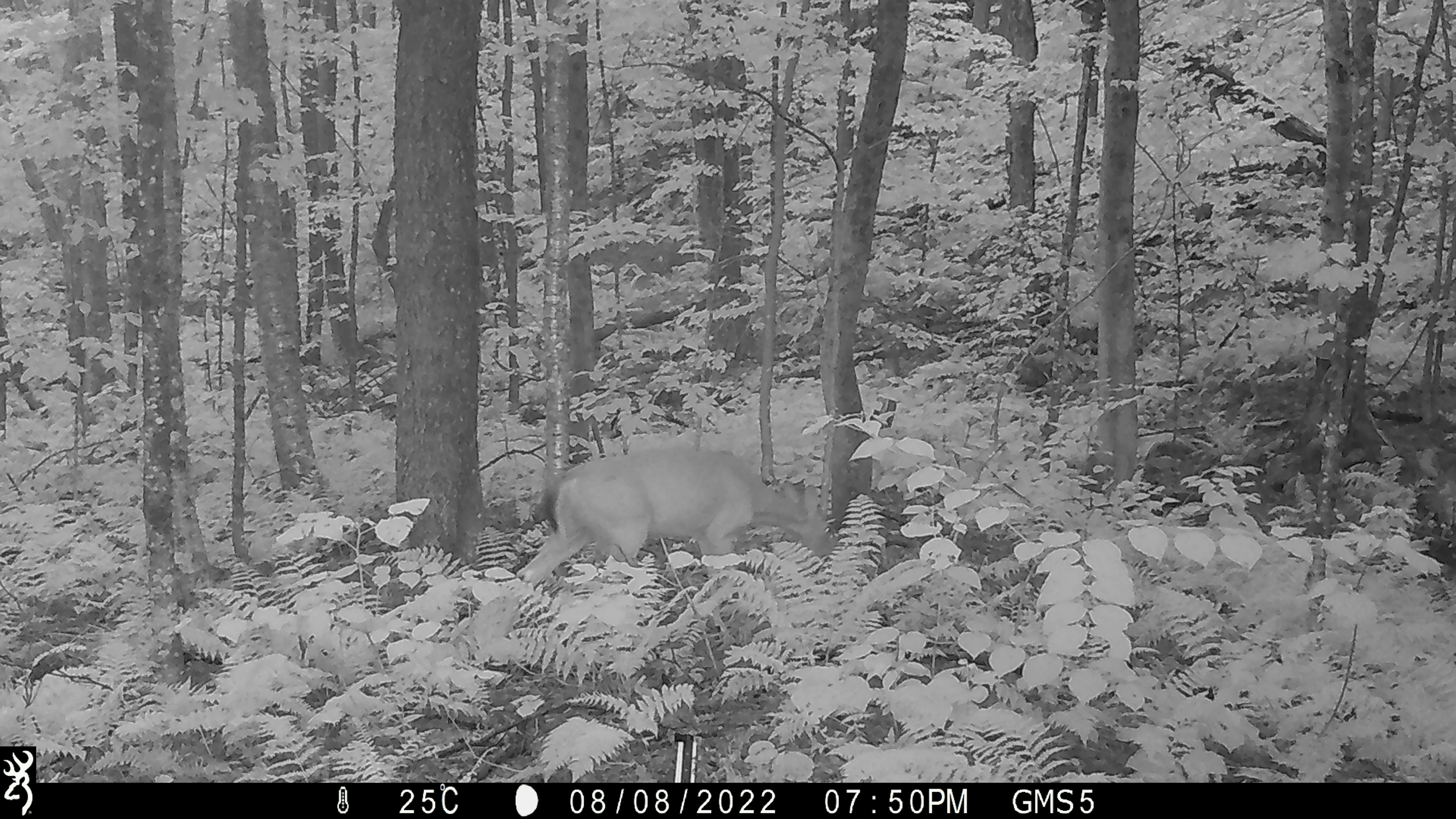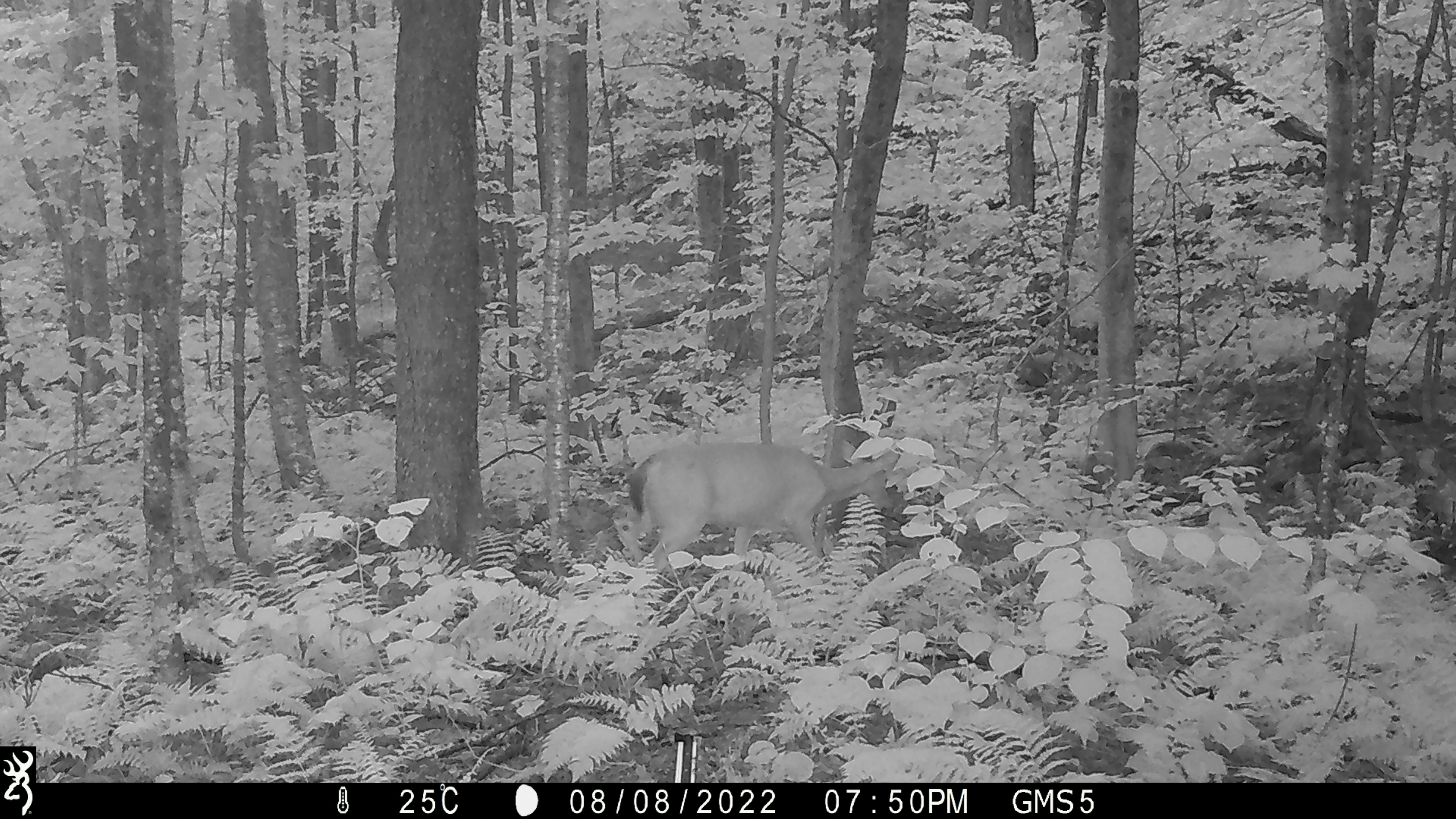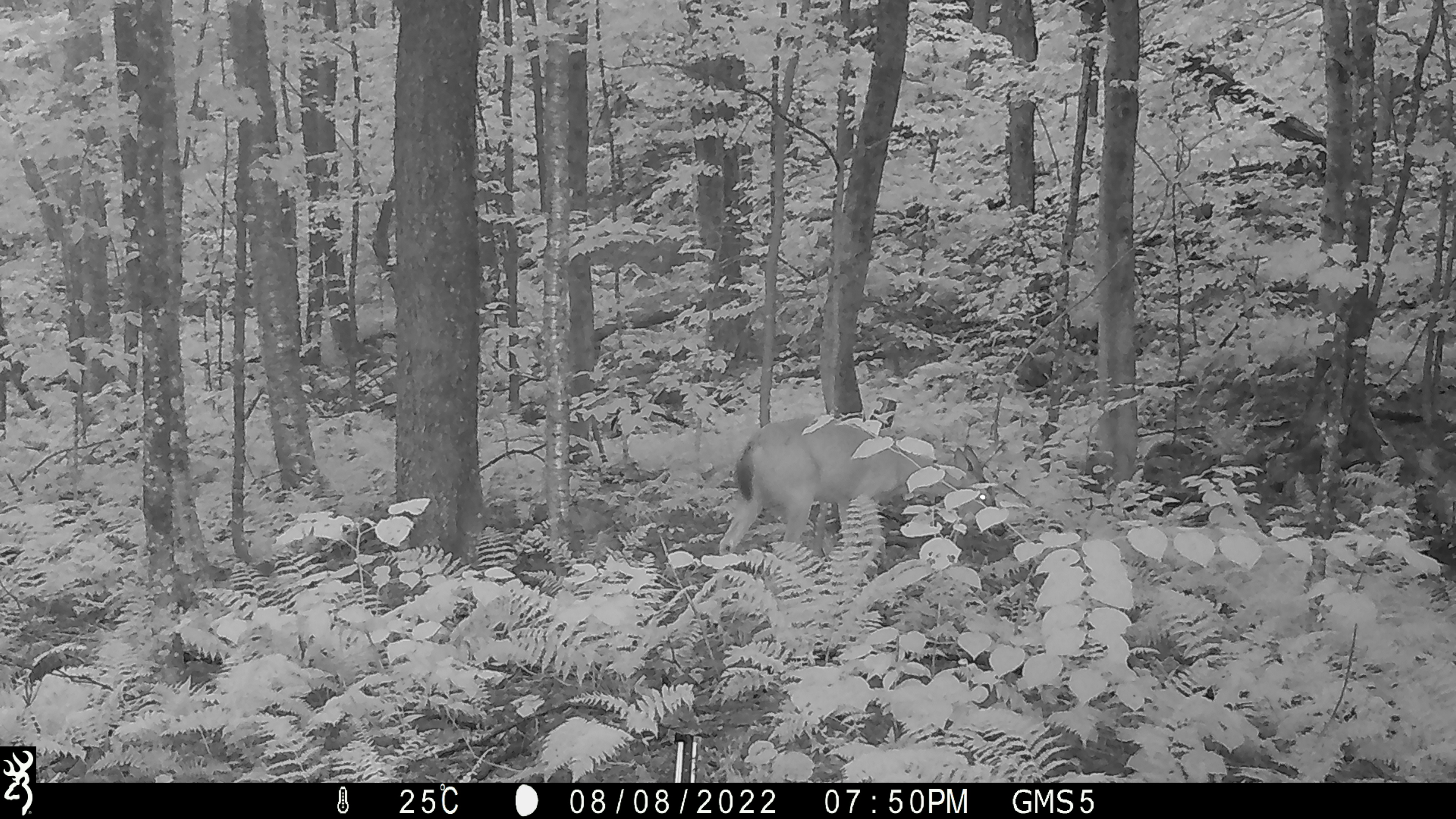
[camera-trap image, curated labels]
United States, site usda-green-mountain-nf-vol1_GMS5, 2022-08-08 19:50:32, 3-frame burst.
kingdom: Animalia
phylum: Chordata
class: Mammalia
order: Artiodactyla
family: Cervidae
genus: Odocoileus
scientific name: Odocoileus virginianus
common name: white-tailed deer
White-tailed deer (Odocoileus virginianus).